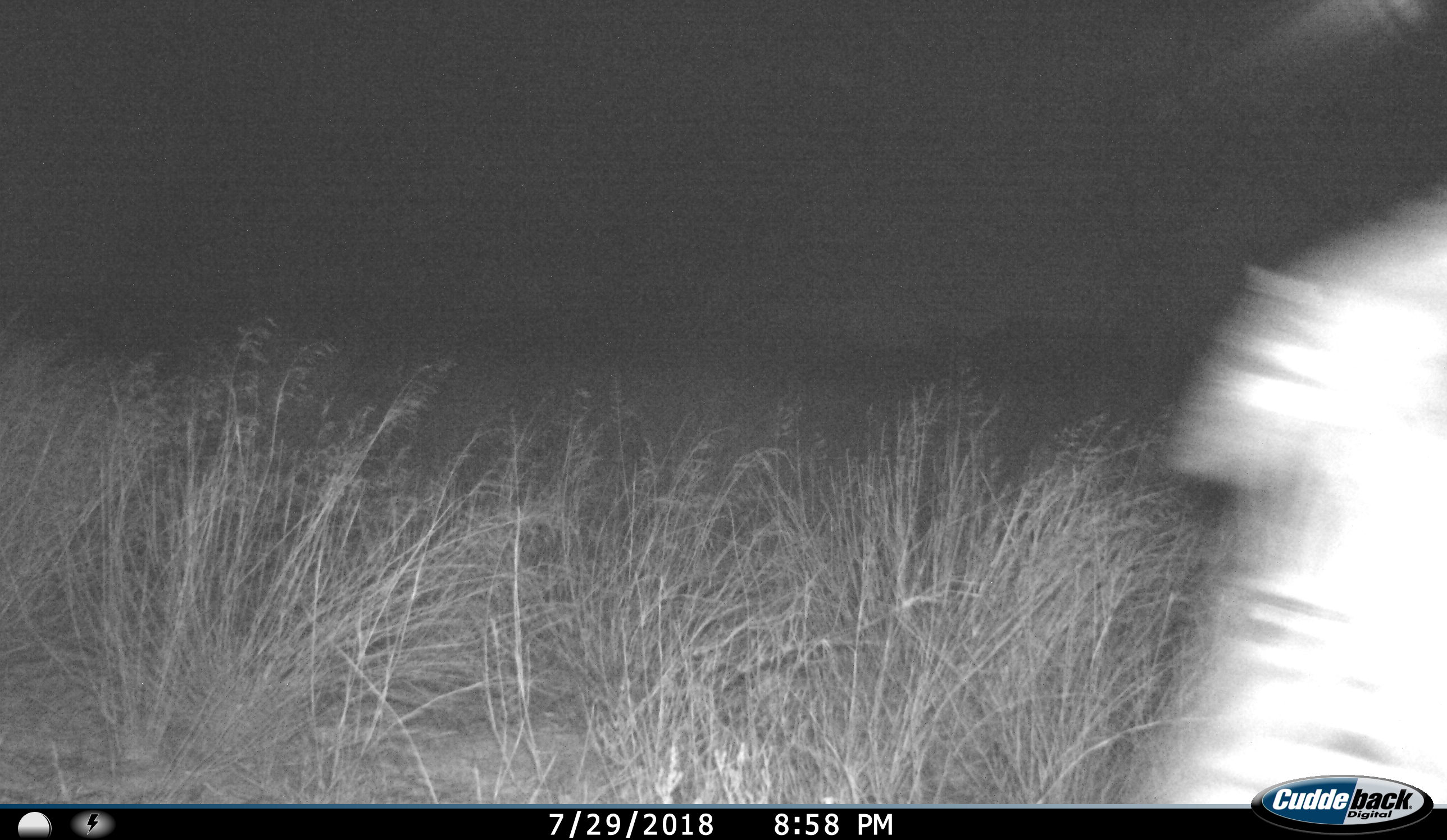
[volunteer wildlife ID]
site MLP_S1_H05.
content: unidentified animal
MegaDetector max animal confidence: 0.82